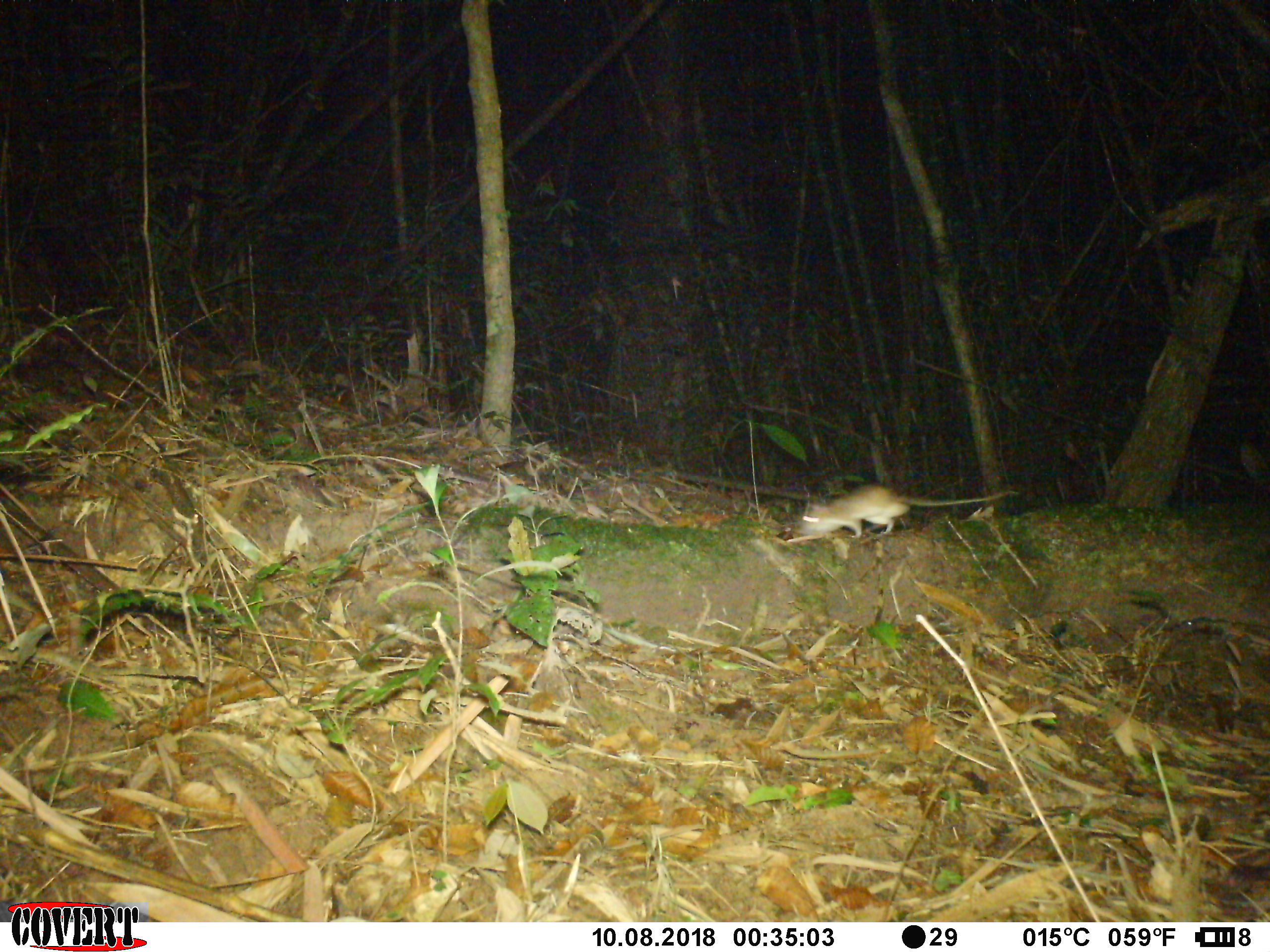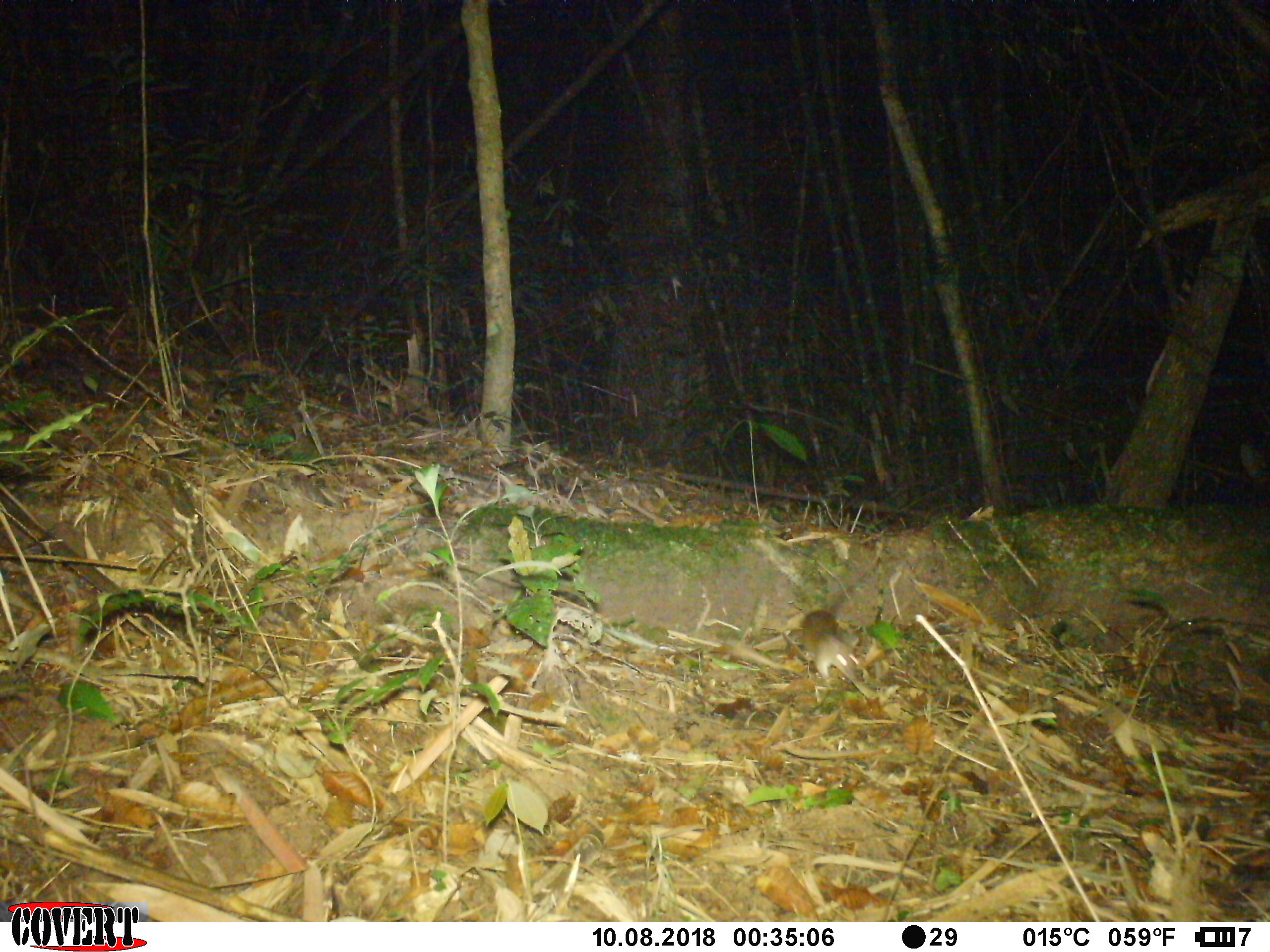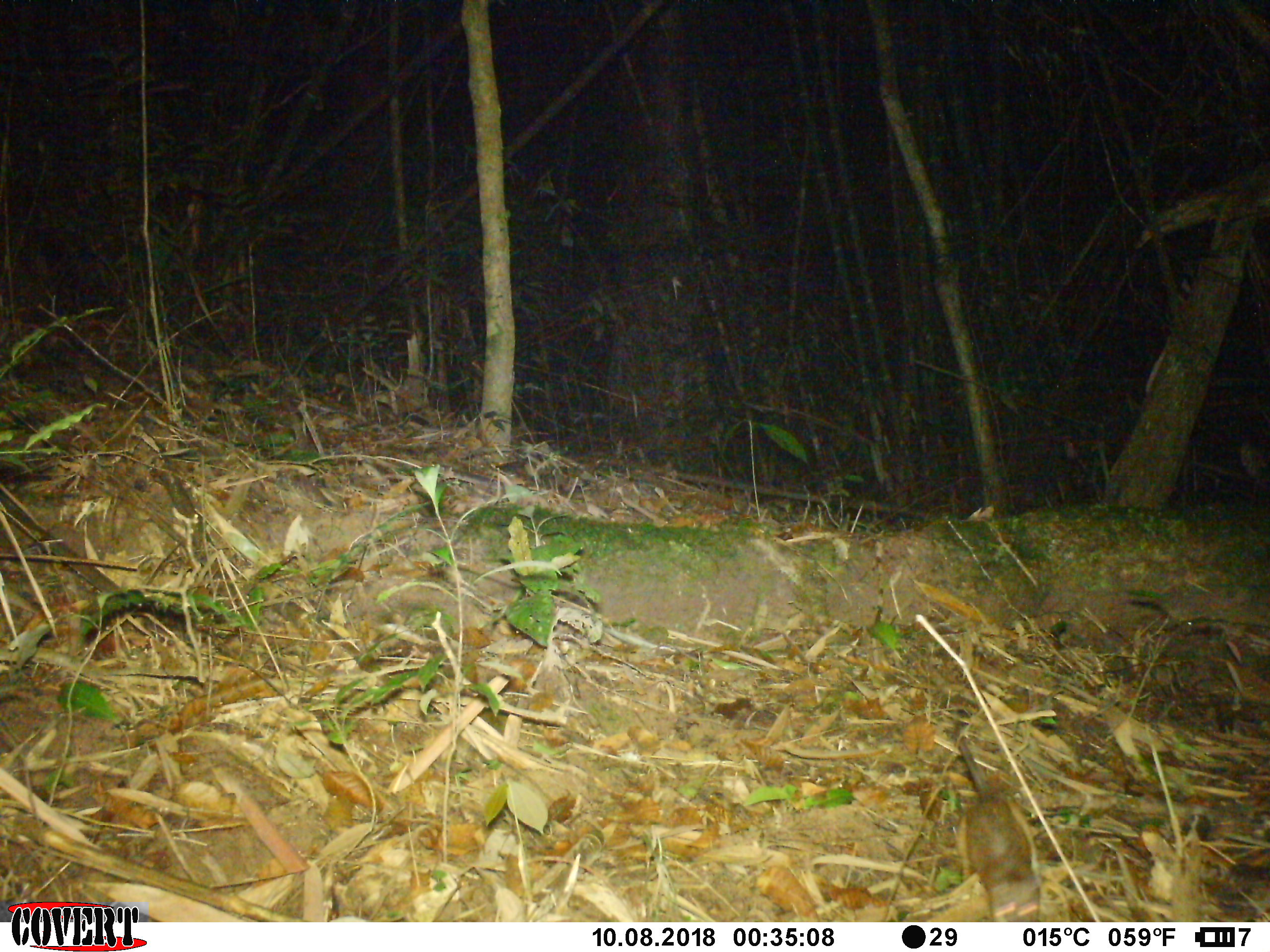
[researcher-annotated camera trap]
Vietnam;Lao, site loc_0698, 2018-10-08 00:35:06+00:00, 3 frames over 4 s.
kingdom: Animalia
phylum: Chordata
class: Mammalia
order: Rodentia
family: Muridae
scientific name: Muridae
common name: old-world mice and rats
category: unidentified murid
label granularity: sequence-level